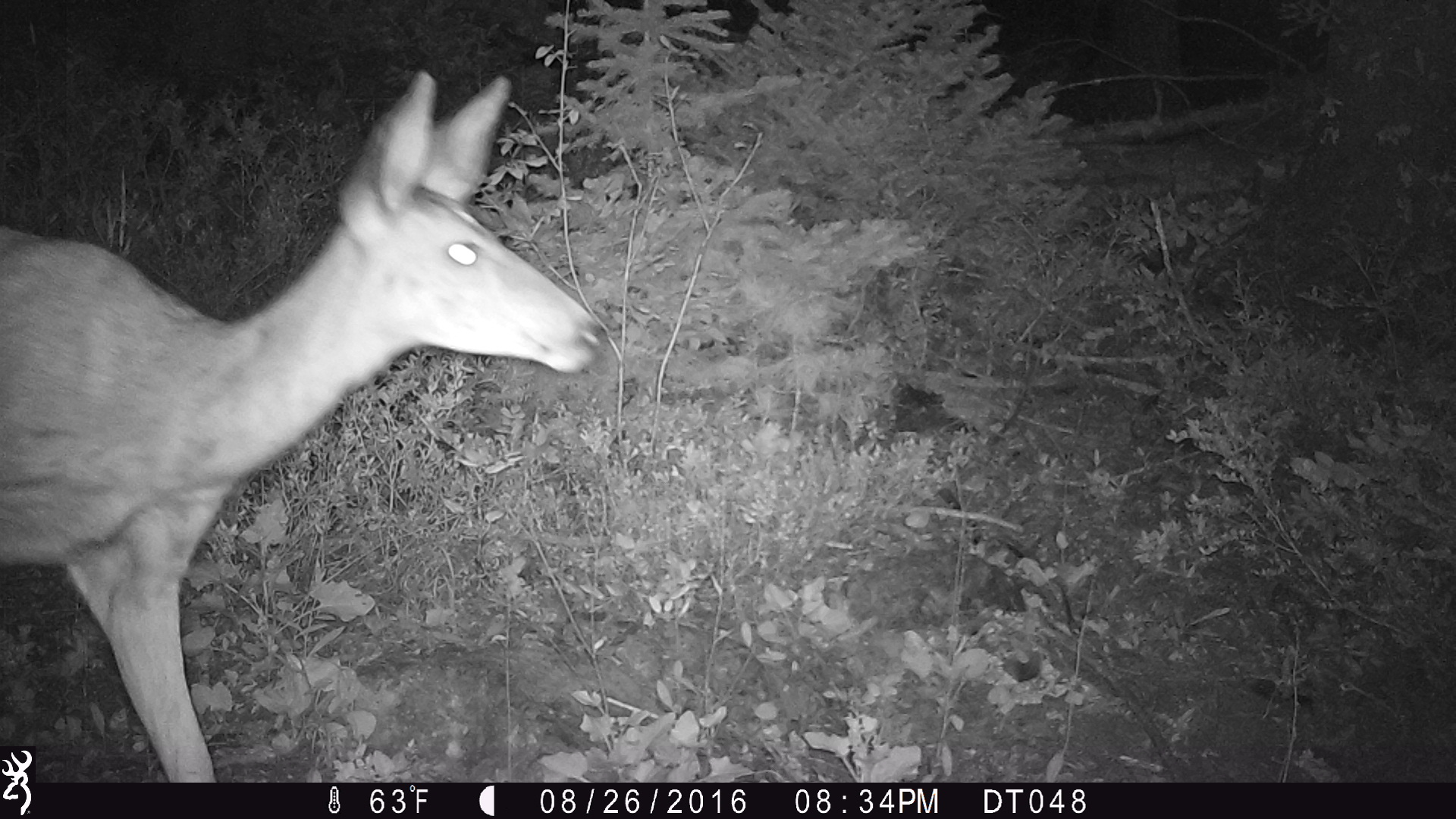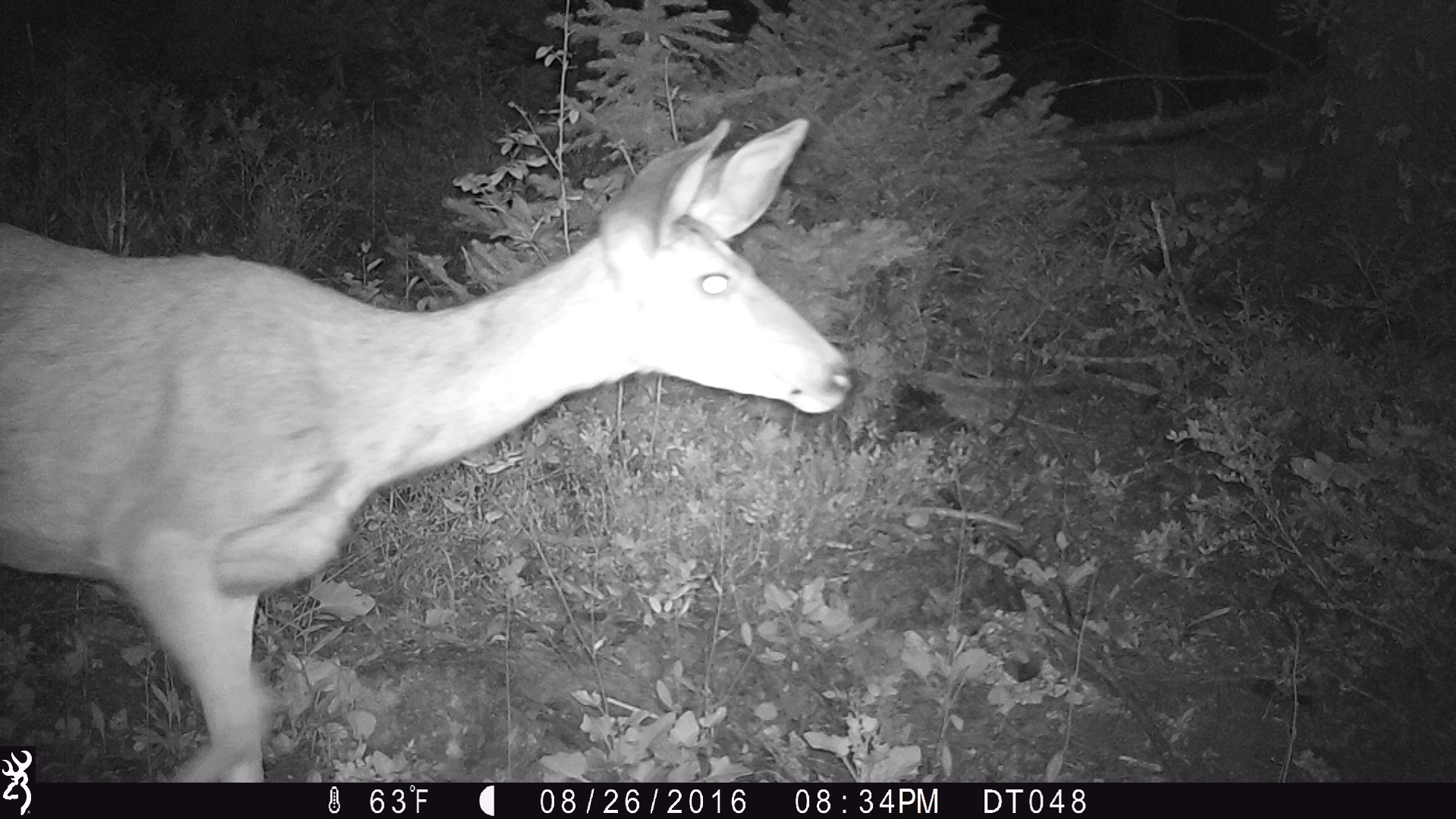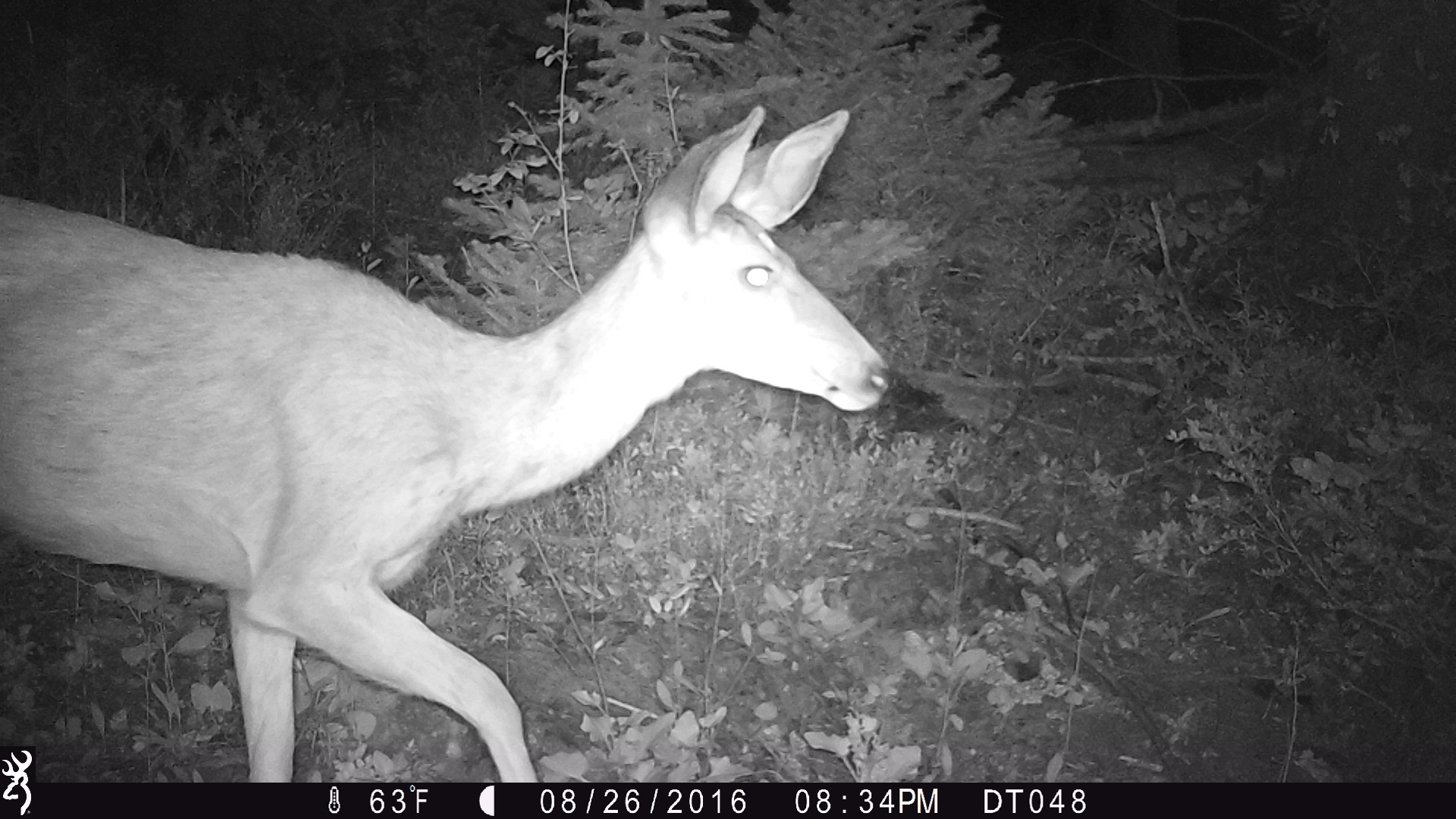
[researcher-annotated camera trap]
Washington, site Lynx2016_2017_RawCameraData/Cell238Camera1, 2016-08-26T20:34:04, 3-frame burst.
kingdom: Animalia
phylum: Chordata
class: Mammalia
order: Artiodactyla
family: Cervidae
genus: Odocoileus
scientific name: Odocoileus hemionus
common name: mule deer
Odocoileus hemionus (mule deer). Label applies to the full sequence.